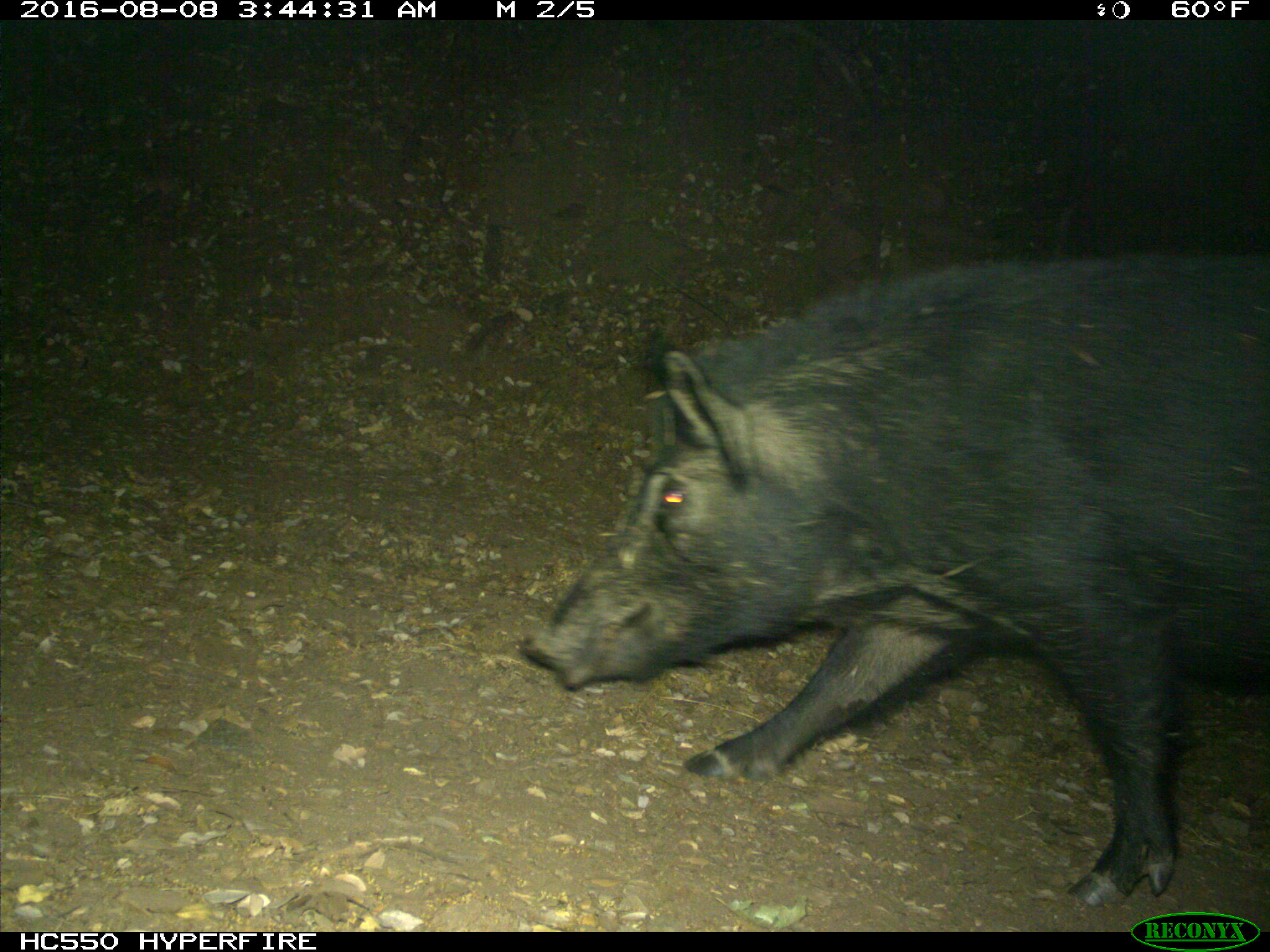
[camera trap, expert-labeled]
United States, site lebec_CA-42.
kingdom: Animalia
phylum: Chordata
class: Mammalia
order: Artiodactyla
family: Suidae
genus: Sus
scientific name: Sus scrofa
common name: wild boar